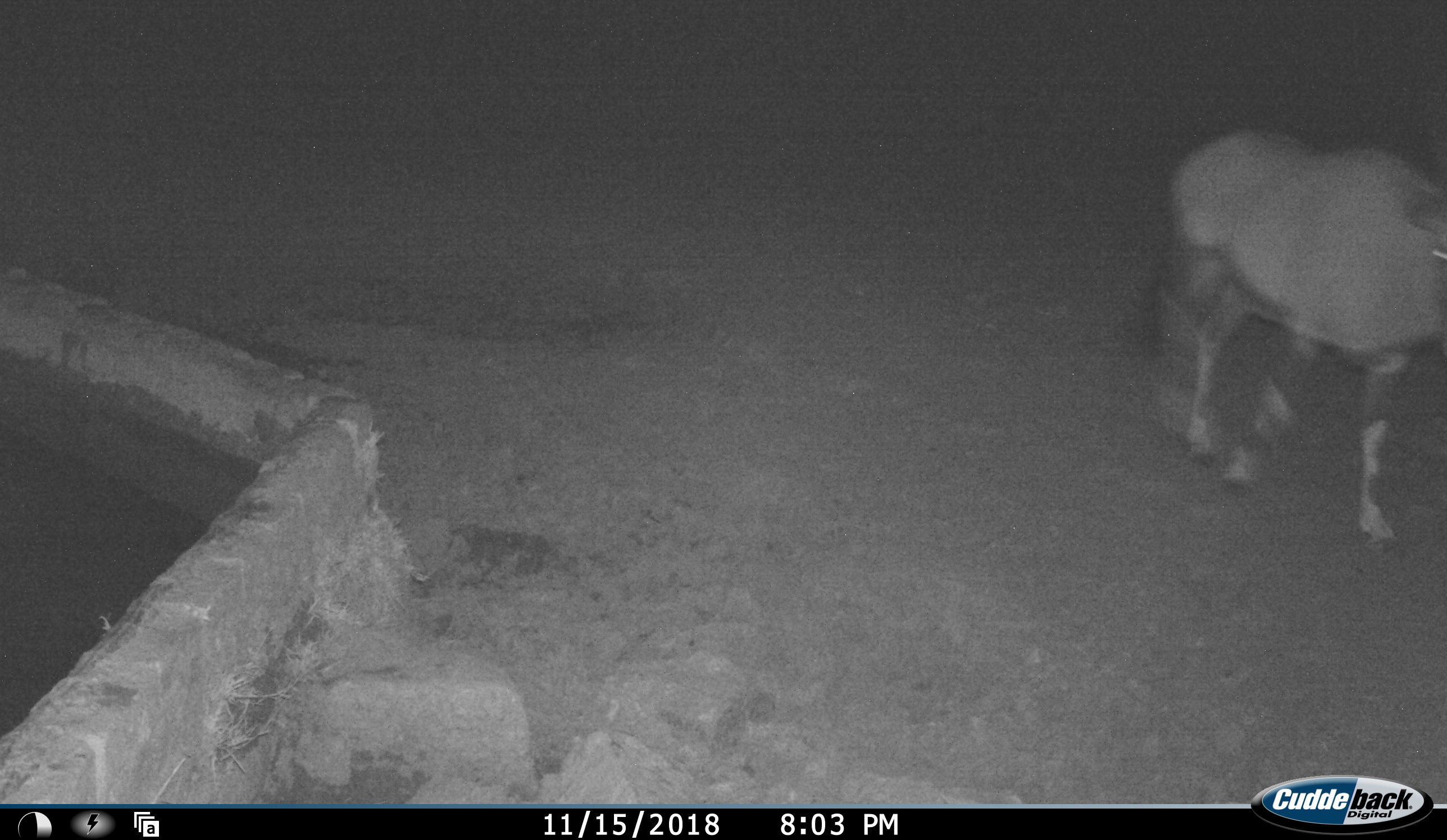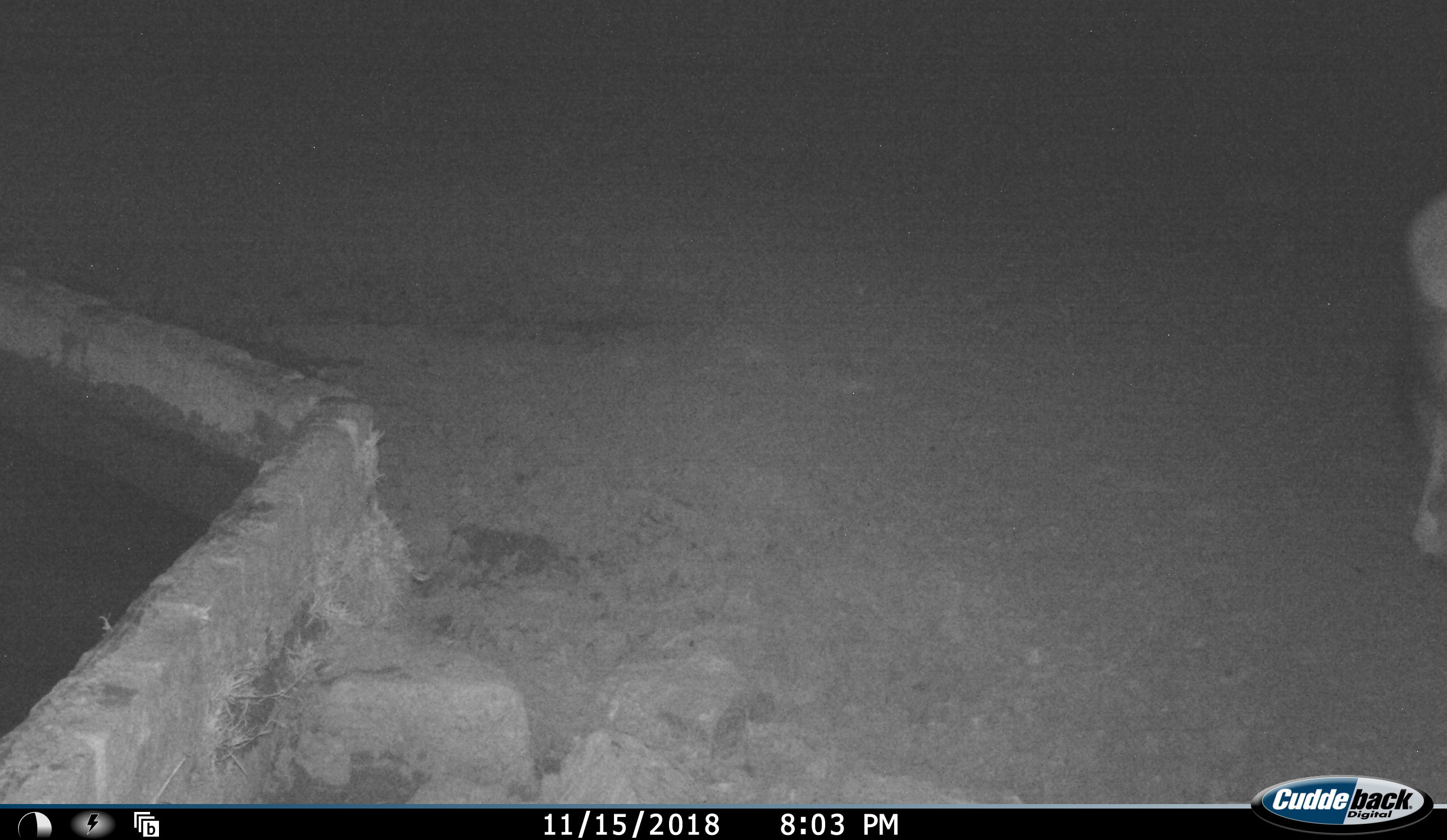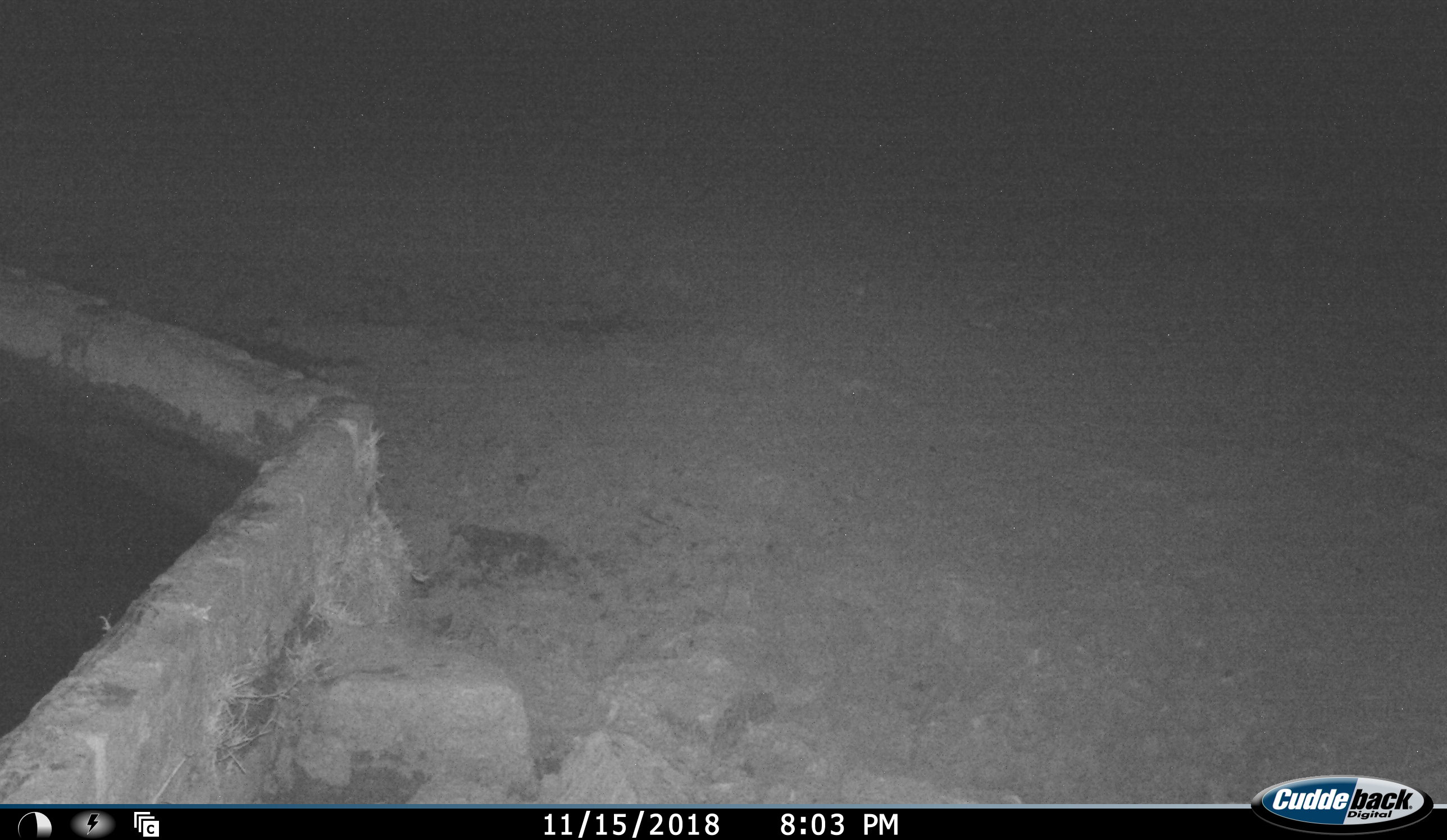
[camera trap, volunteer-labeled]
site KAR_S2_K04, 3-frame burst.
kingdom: Animalia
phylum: Chordata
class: Mammalia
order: Artiodactyla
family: Bovidae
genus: Oryx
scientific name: Oryx gazella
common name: gemsbok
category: oryx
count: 1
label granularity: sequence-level